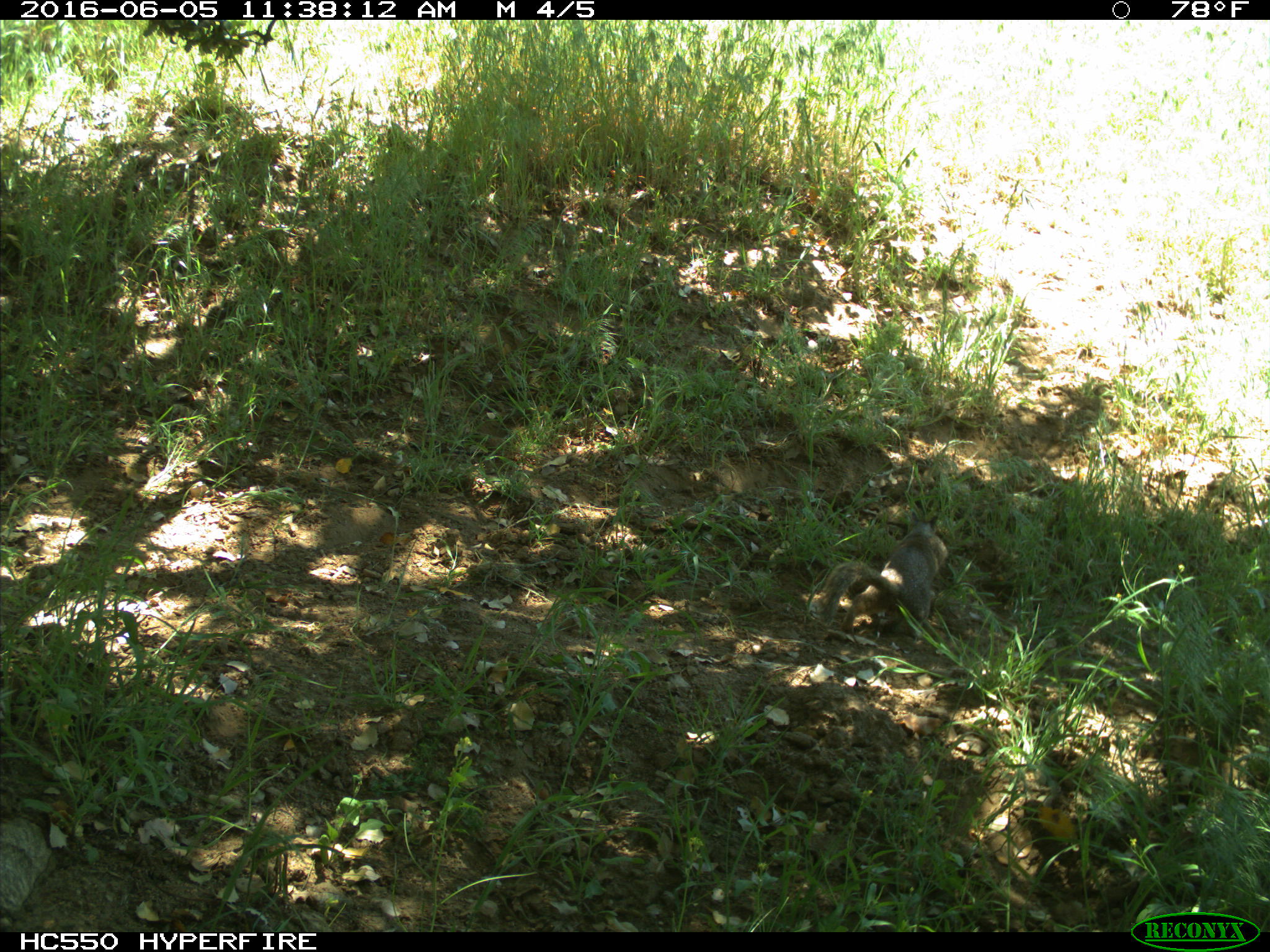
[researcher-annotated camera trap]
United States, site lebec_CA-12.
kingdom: Animalia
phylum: Chordata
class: Mammalia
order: Rodentia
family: Sciuridae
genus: Otospermophilus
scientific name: Otospermophilus beecheyi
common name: california ground squirrel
Otospermophilus beecheyi (california ground squirrel).